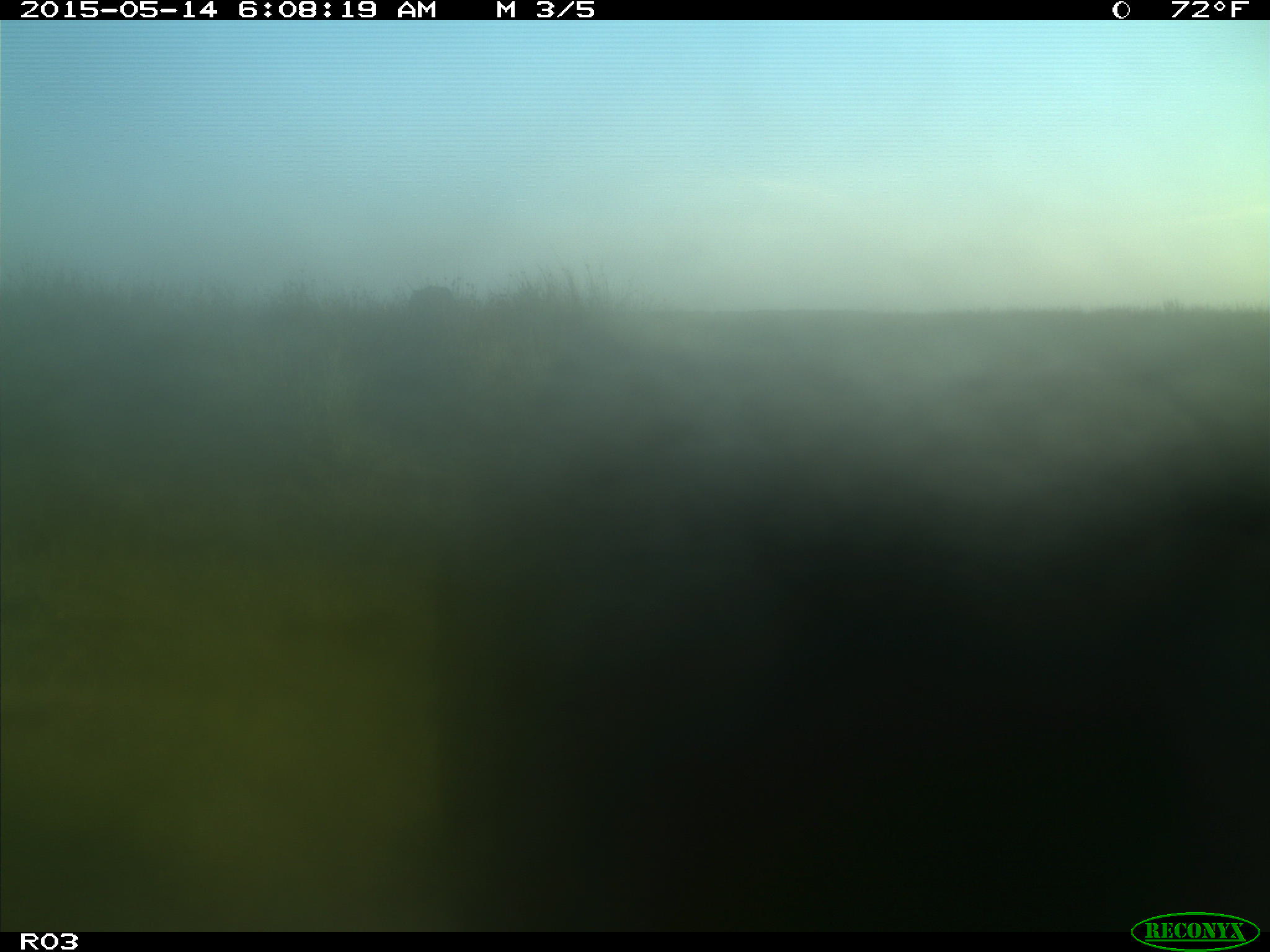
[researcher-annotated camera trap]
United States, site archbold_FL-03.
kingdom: Animalia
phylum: Chordata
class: Mammalia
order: Artiodactyla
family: Bovidae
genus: Bos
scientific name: Bos taurus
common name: domestic cow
Bos taurus (domestic cow).